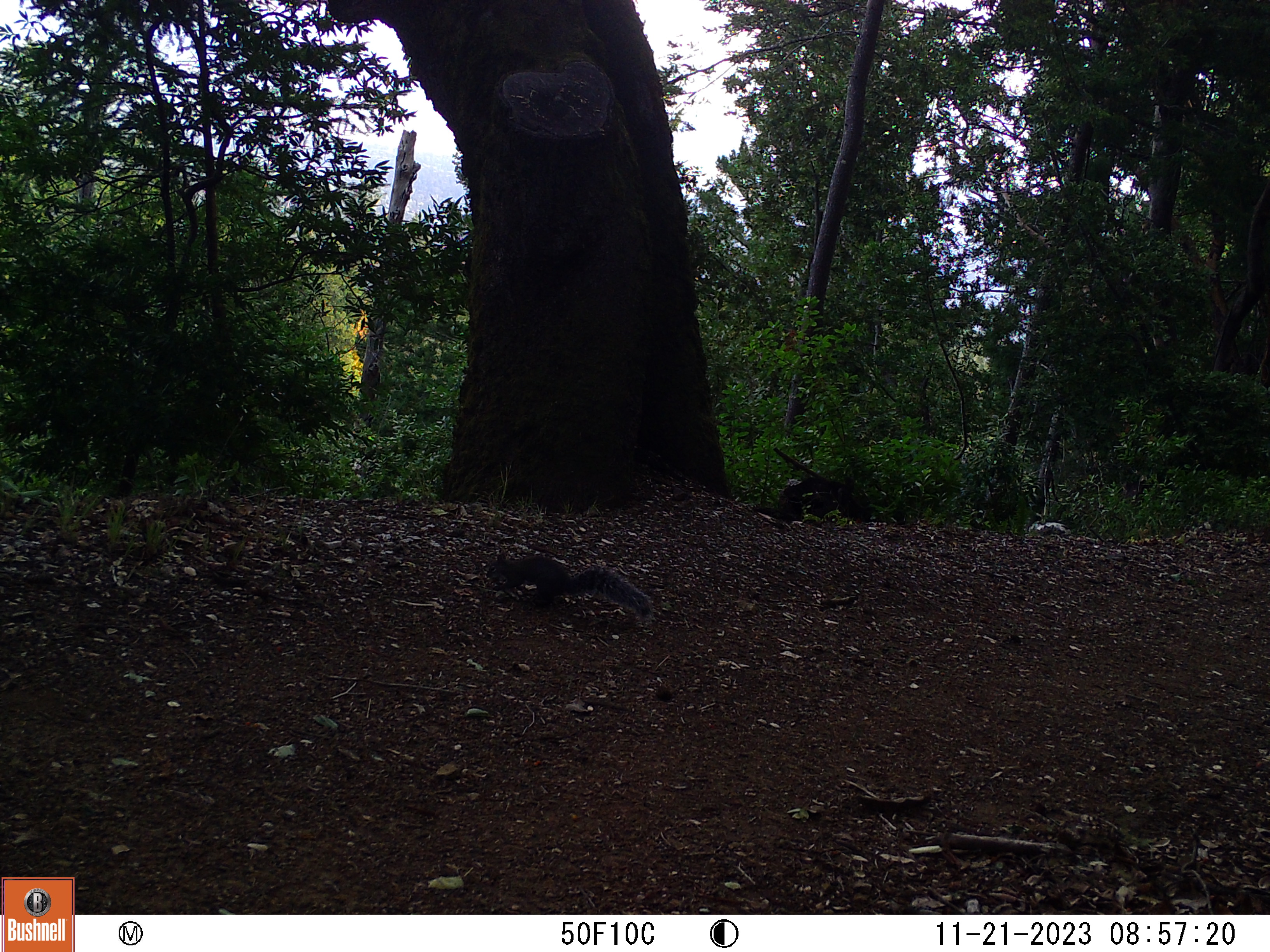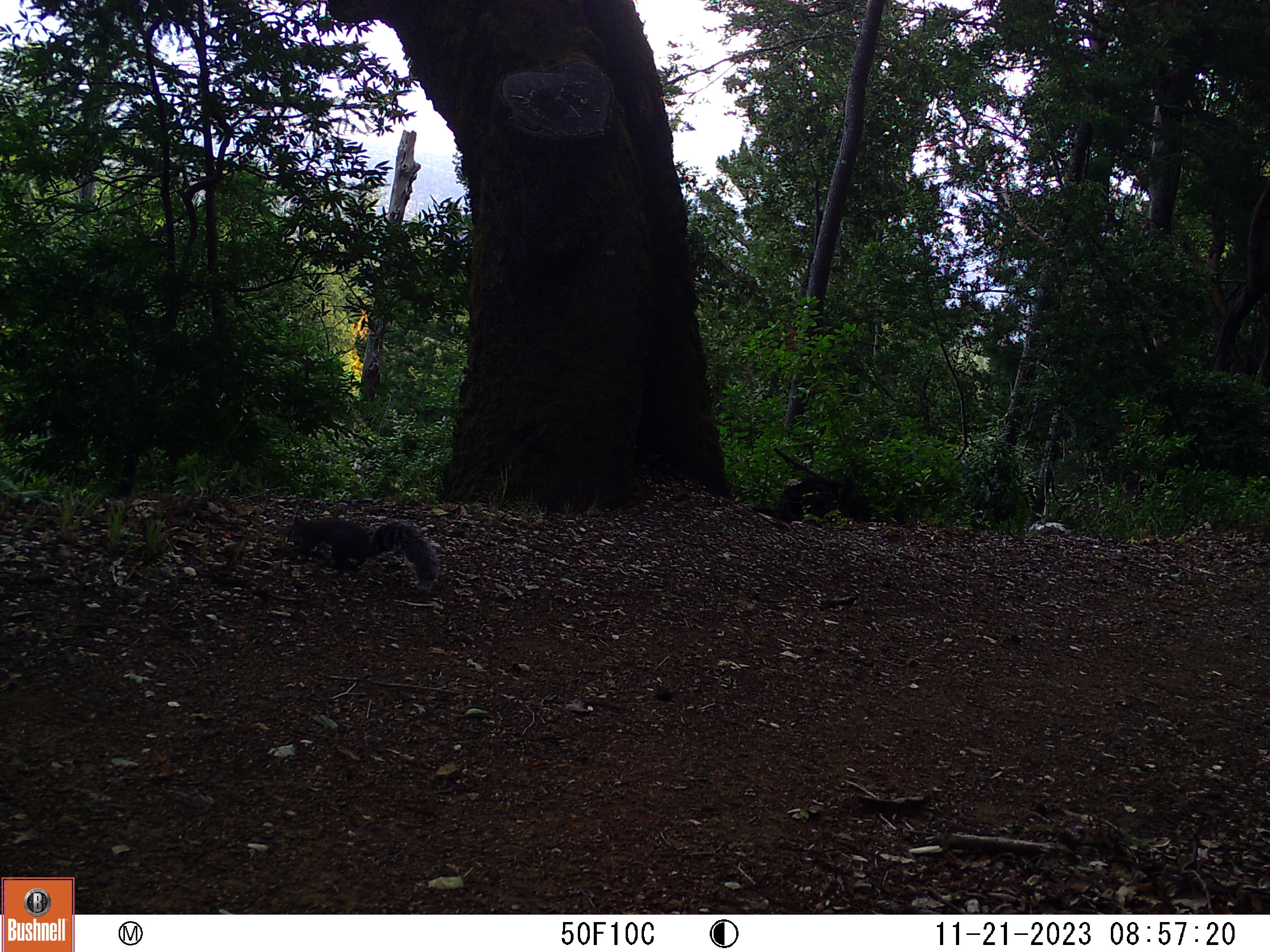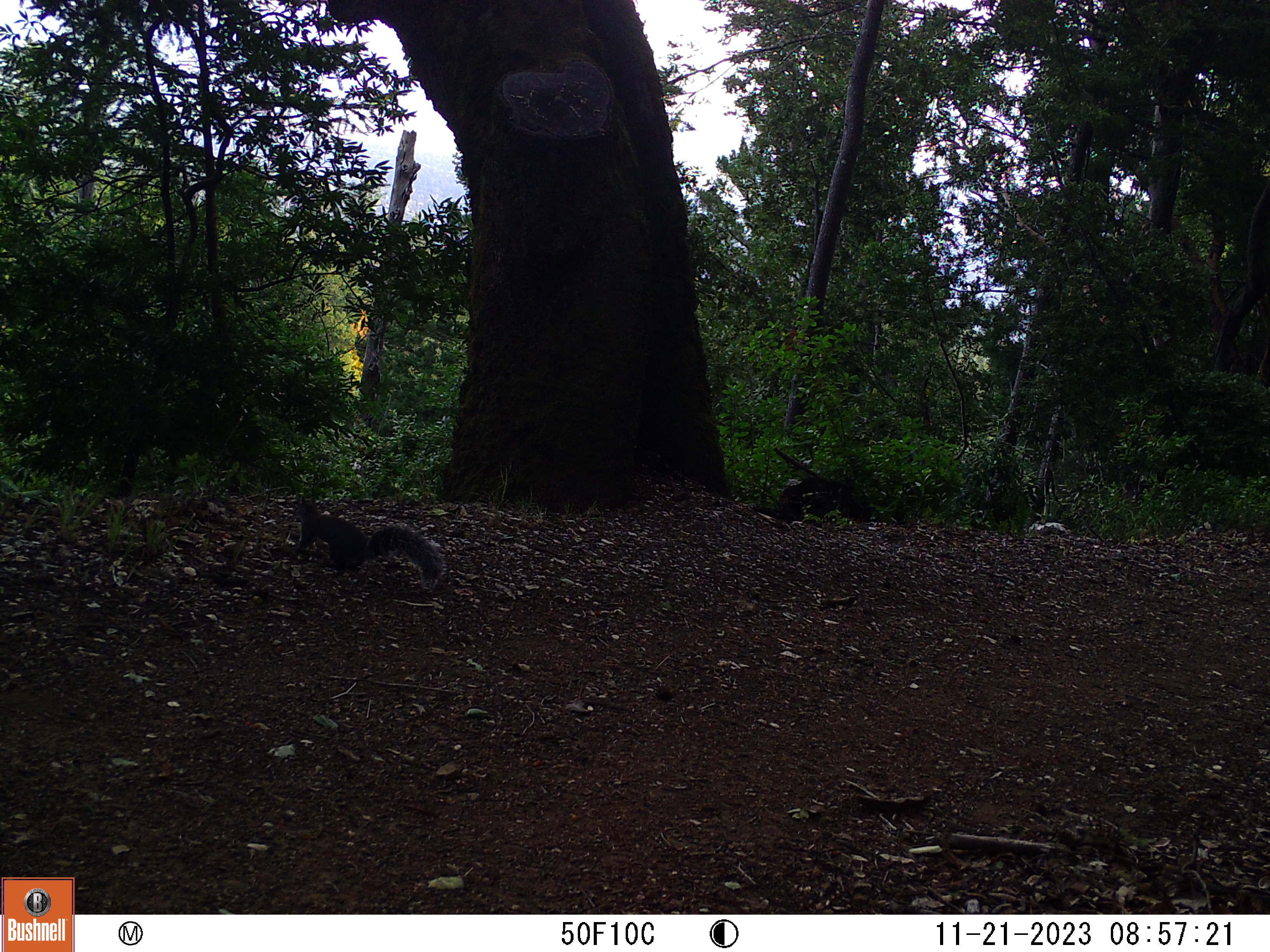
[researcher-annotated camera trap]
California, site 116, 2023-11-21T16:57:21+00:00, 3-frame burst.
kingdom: Animalia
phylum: Chordata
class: Mammalia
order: Rodentia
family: Sciuridae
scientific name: Sciuridae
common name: squirrel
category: unknown squirrel